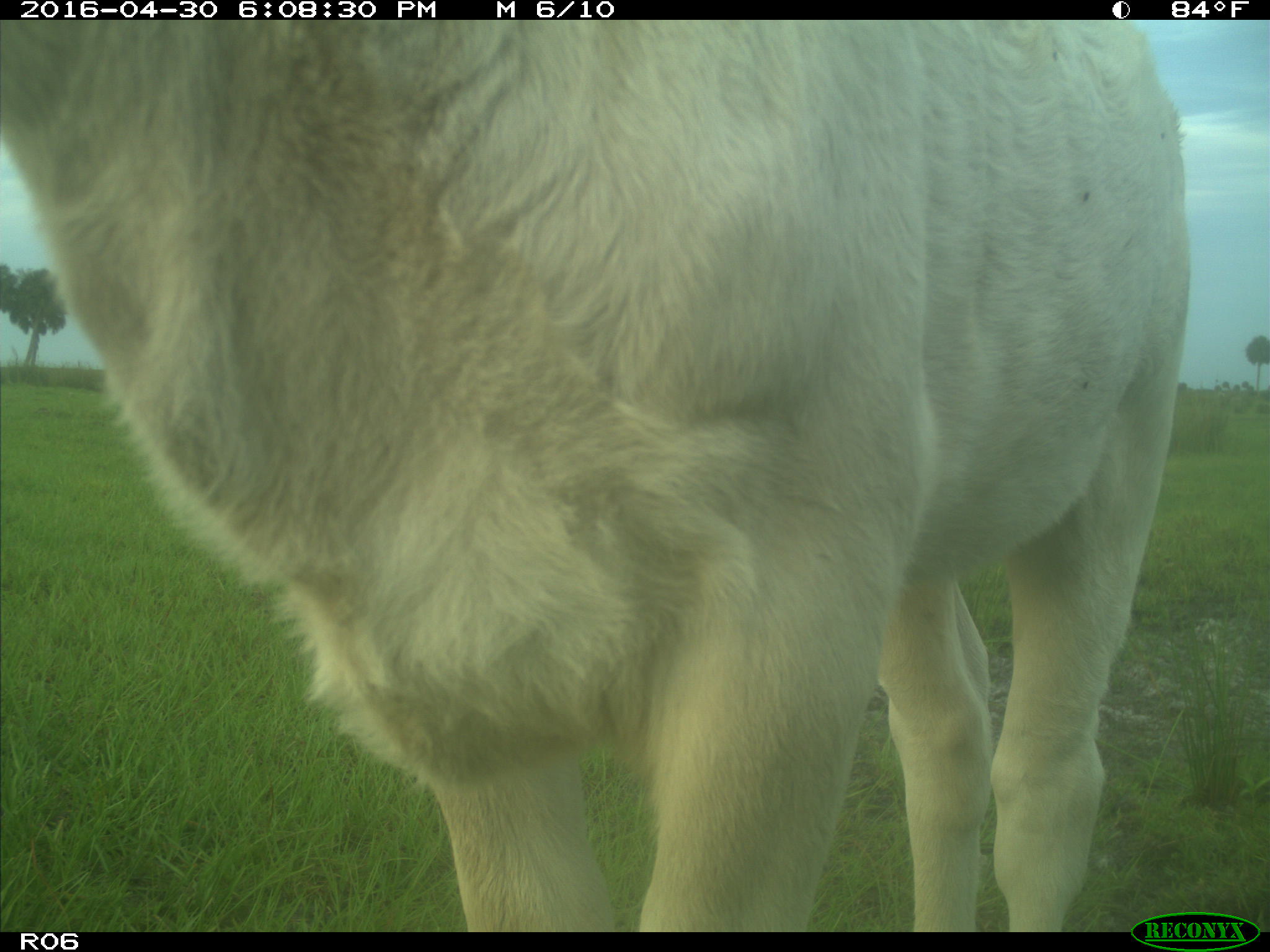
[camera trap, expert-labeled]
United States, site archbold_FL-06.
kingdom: Animalia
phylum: Chordata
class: Mammalia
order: Artiodactyla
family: Bovidae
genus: Bos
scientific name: Bos taurus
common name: domestic cow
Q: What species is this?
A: Bos taurus (domestic cow).